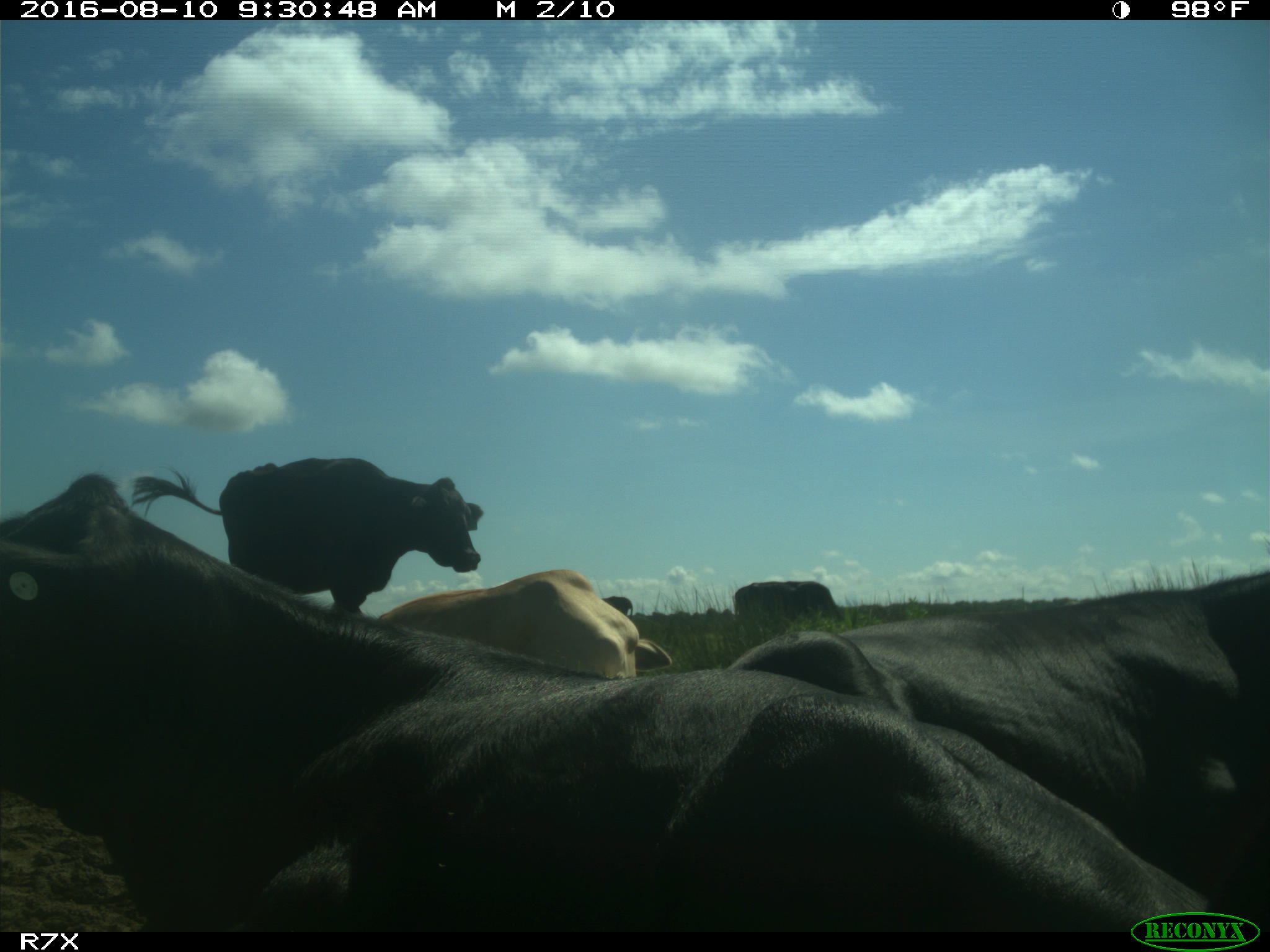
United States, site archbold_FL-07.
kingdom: Animalia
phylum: Chordata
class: Mammalia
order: Artiodactyla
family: Bovidae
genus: Bos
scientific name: Bos taurus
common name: domestic cow